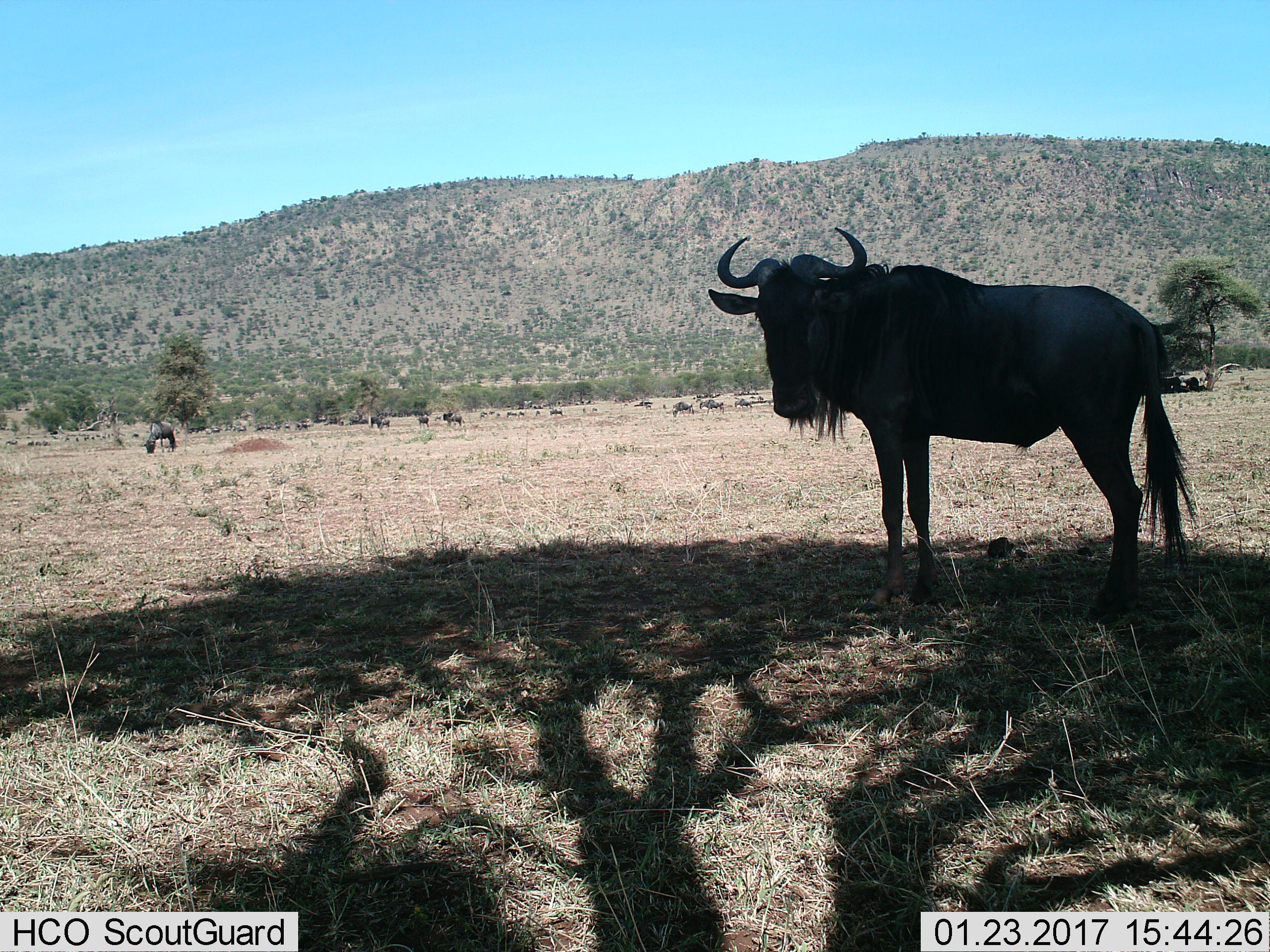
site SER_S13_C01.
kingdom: Animalia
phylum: Chordata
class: Mammalia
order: Artiodactyla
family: Bovidae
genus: Connochaetes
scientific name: Connochaetes taurinus taurinus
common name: blue wildebeest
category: wildebeestblue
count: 1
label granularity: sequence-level